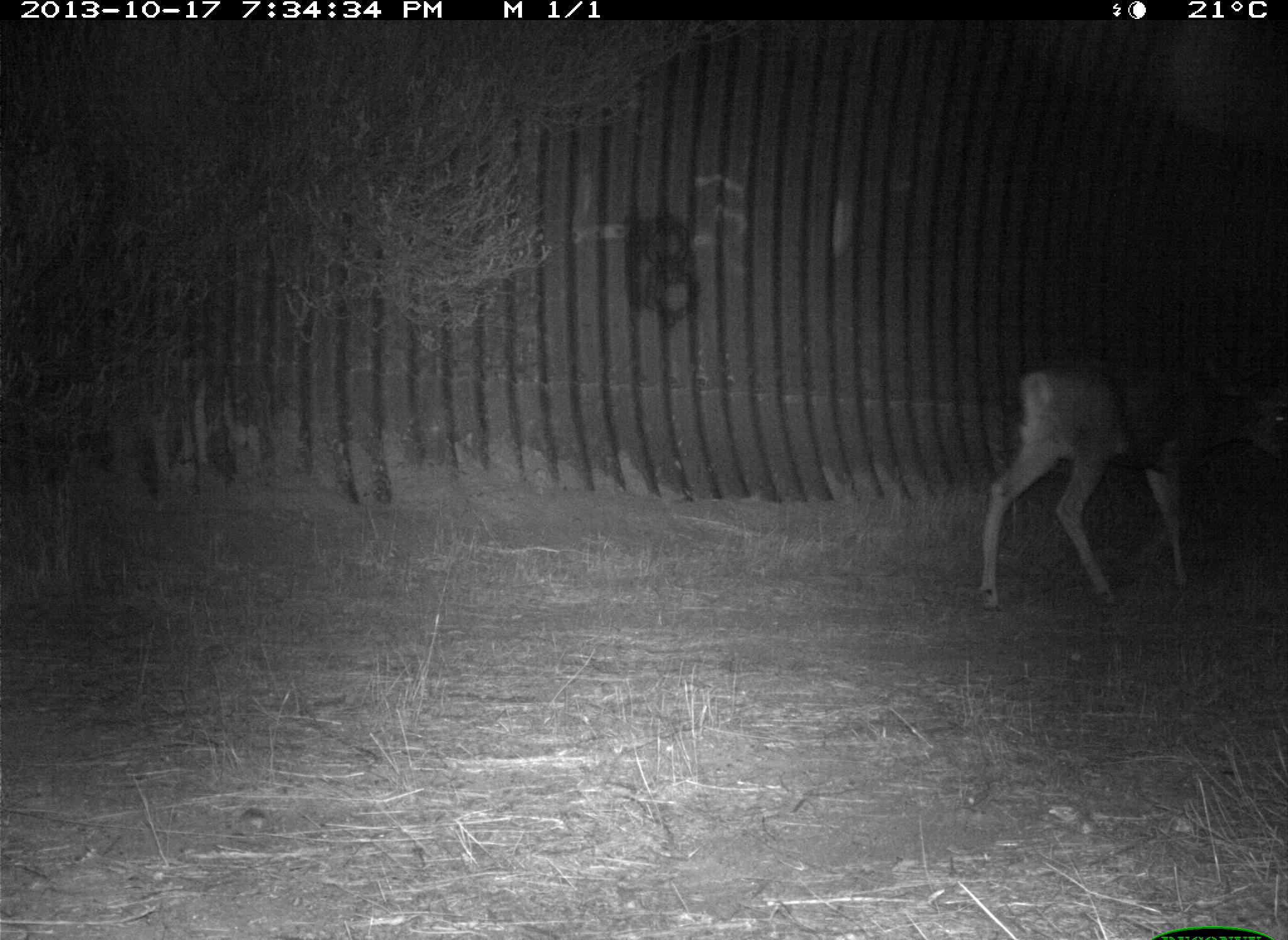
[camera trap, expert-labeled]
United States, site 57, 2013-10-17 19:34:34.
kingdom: Animalia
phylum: Chordata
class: Mammalia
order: Artiodactyla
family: Cervidae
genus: Odocoileus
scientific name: Odocoileus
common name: deer